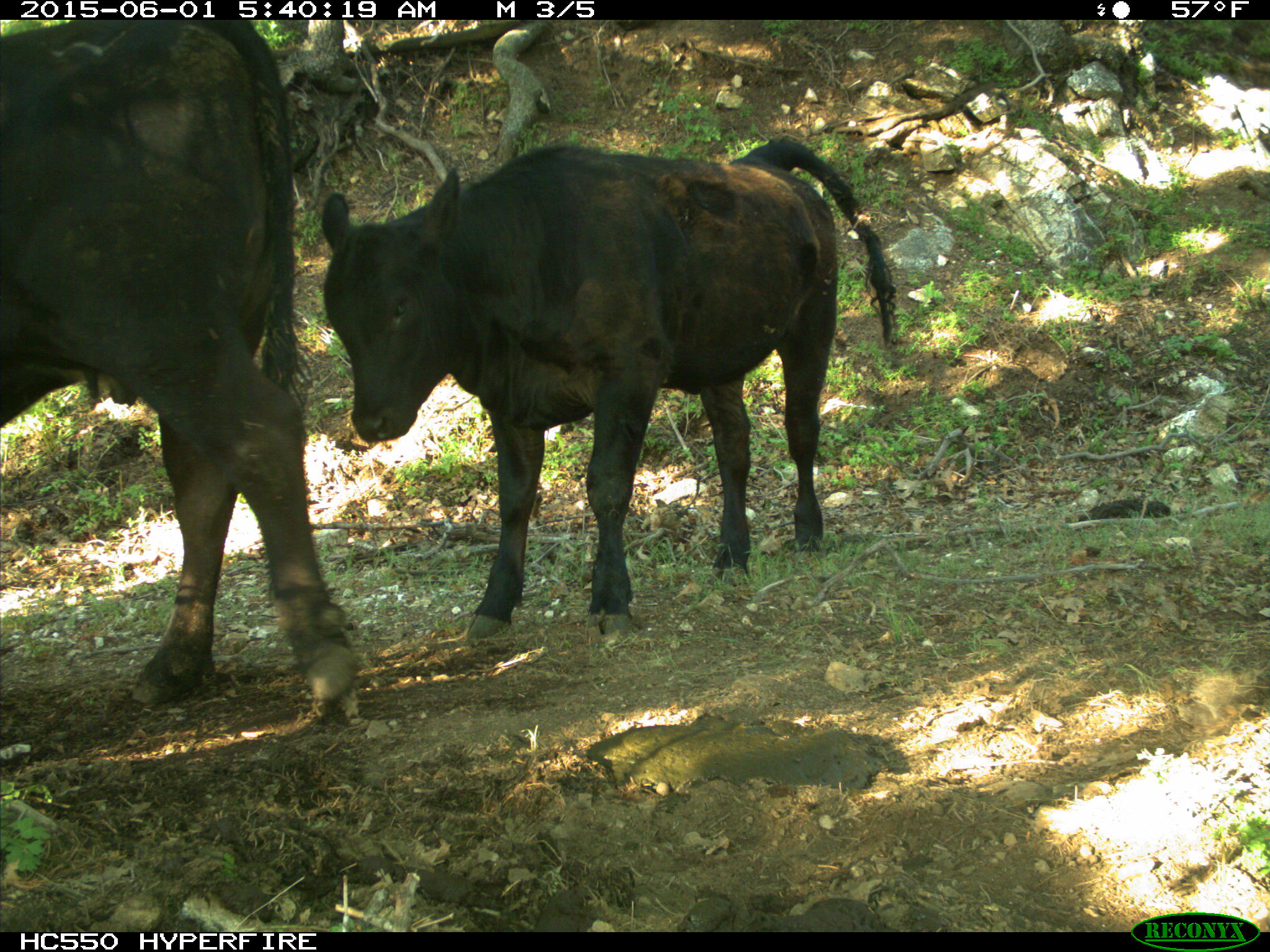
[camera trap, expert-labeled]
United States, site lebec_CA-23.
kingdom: Animalia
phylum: Chordata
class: Mammalia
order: Artiodactyla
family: Bovidae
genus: Bos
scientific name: Bos taurus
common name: domestic cow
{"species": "Bos taurus (domestic cow)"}